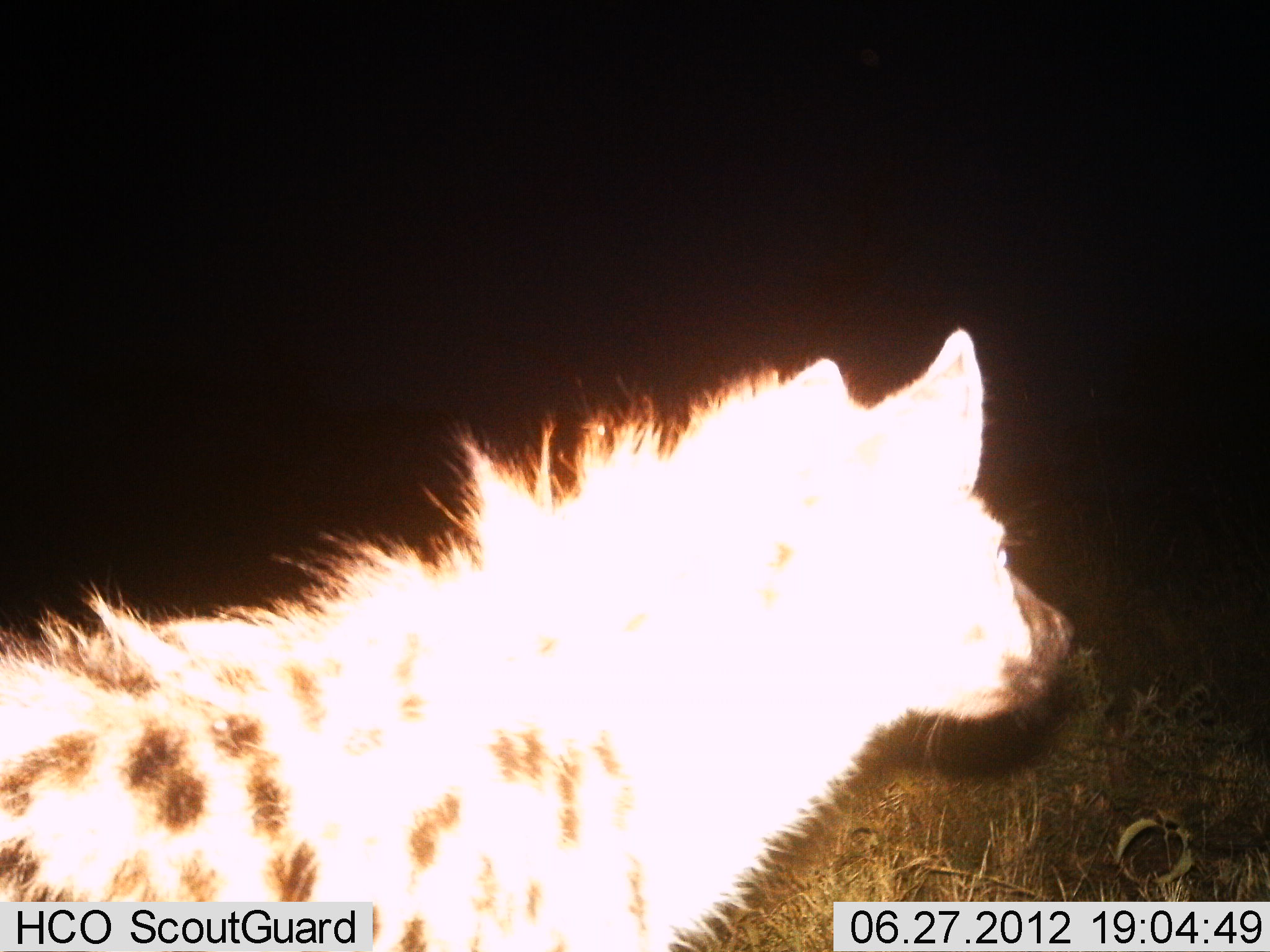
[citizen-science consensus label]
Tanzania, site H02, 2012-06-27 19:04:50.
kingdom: Animalia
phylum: Chordata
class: Mammalia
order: Carnivora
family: Hyaenidae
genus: Crocuta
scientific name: Crocuta crocuta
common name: spotted hyena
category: hyenaspotted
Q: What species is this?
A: Hyenaspotted (spotted hyena) (Crocuta crocuta).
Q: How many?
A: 1.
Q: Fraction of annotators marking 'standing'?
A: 90%.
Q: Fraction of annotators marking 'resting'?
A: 0%.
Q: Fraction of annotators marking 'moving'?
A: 10%.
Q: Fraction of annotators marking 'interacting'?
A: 0%.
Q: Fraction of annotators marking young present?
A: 0%.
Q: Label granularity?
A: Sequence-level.